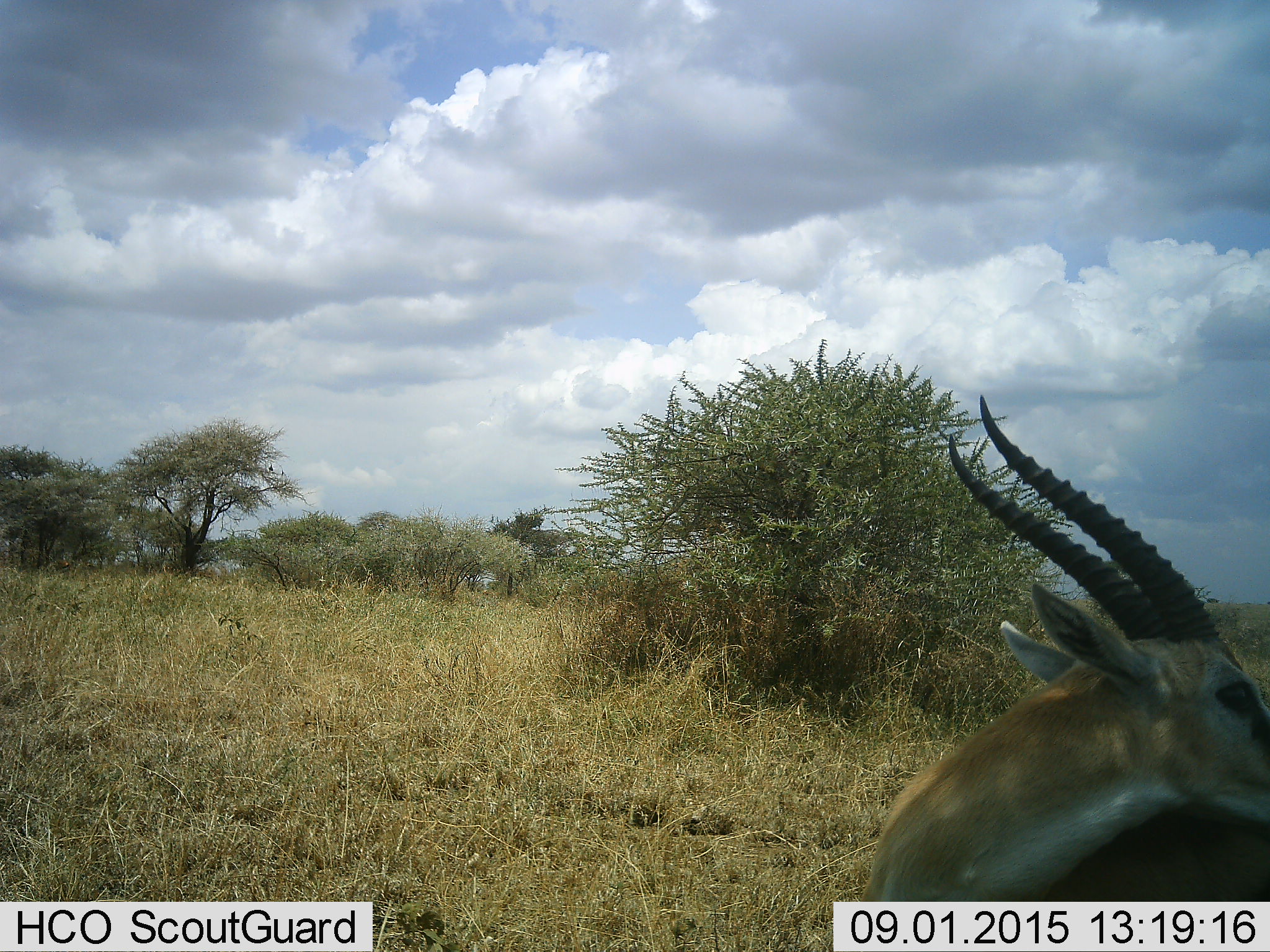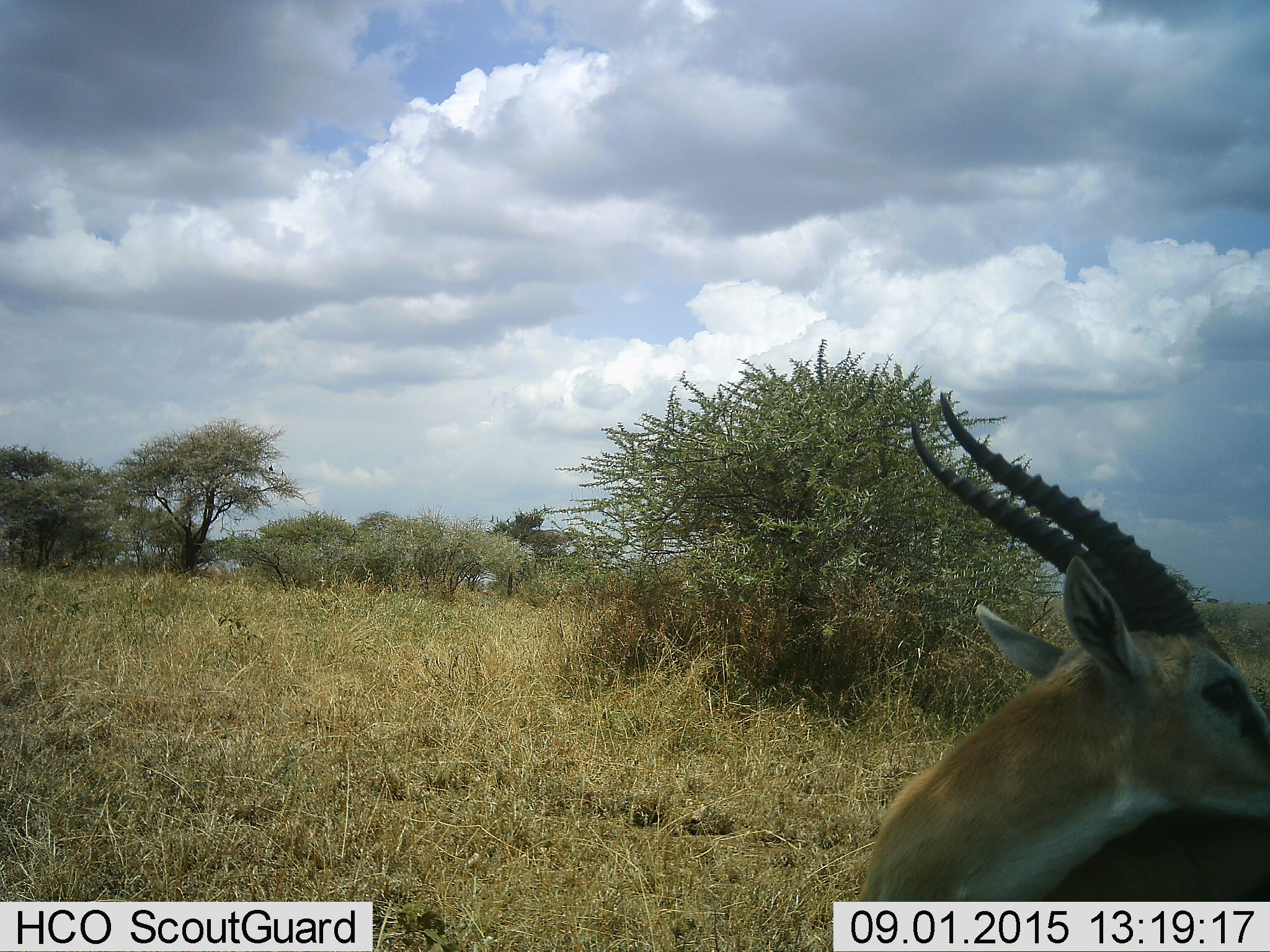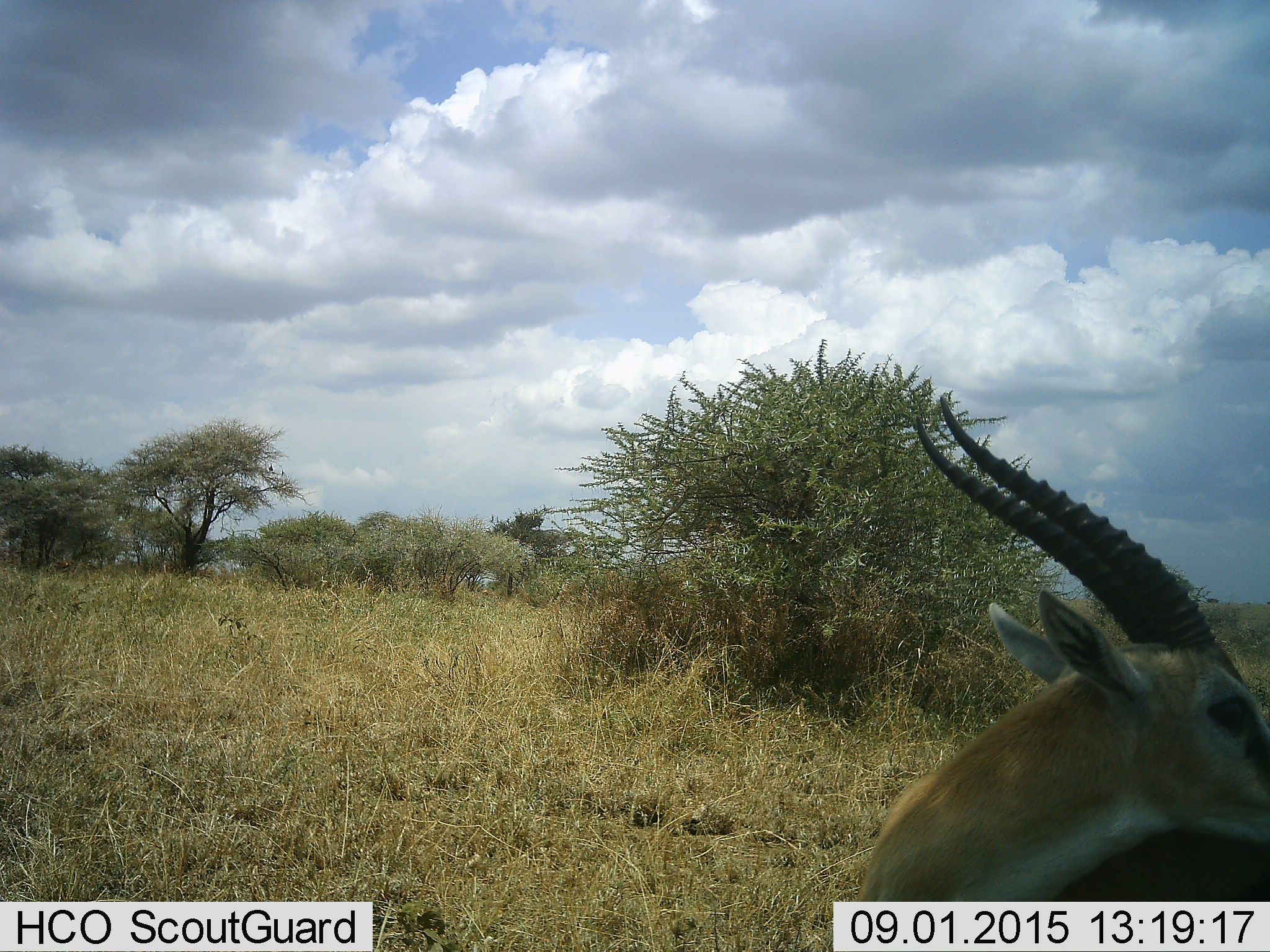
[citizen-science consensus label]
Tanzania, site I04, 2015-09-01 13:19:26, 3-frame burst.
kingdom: Animalia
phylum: Chordata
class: Mammalia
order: Artiodactyla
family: Bovidae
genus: Eudorcas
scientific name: Eudorcas thomsonii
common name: thomson's gazelle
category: gazellethomsons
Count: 1.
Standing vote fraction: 88%.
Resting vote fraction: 12%.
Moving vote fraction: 0%.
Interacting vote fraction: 0%.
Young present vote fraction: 0%.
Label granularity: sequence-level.